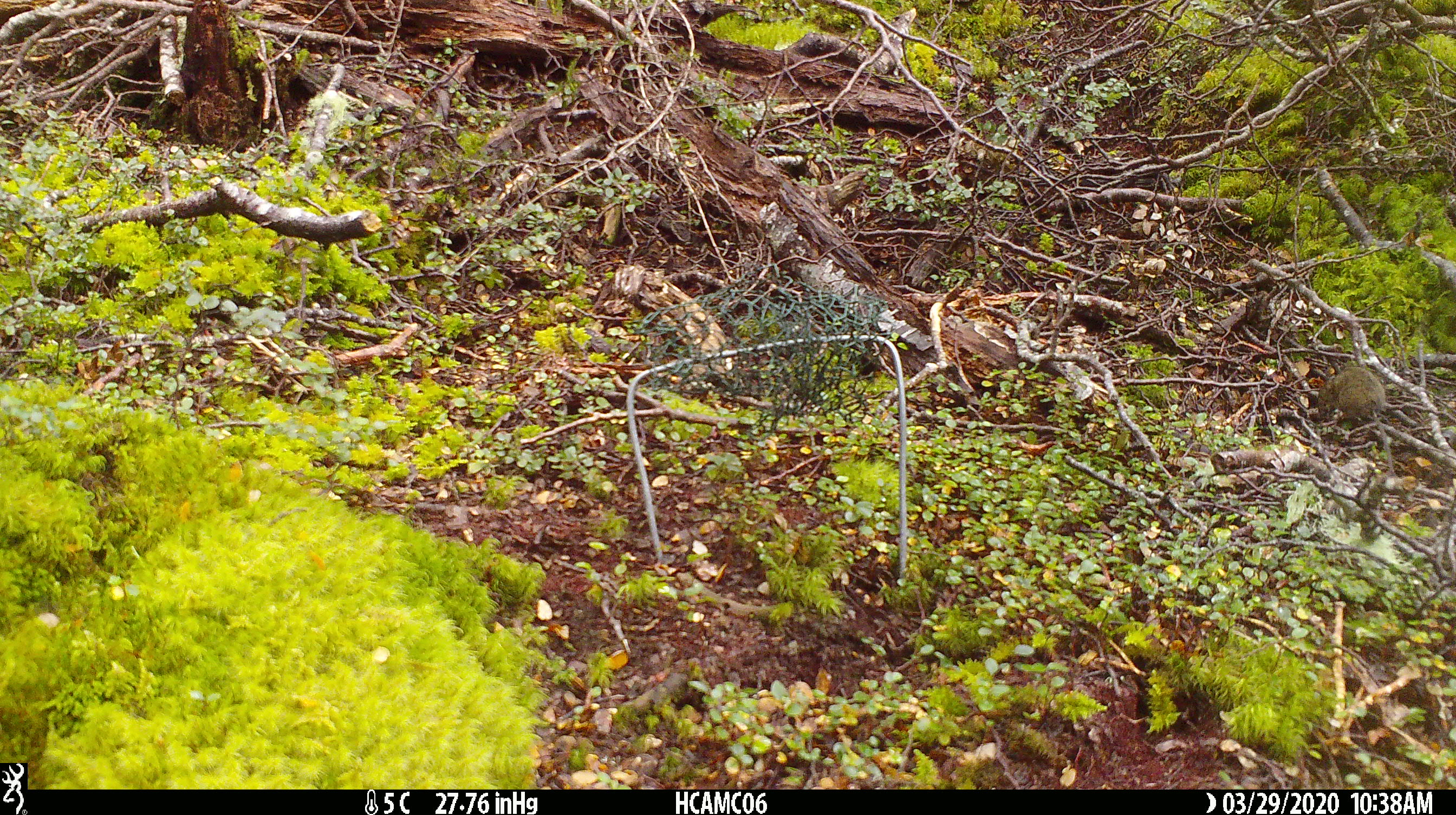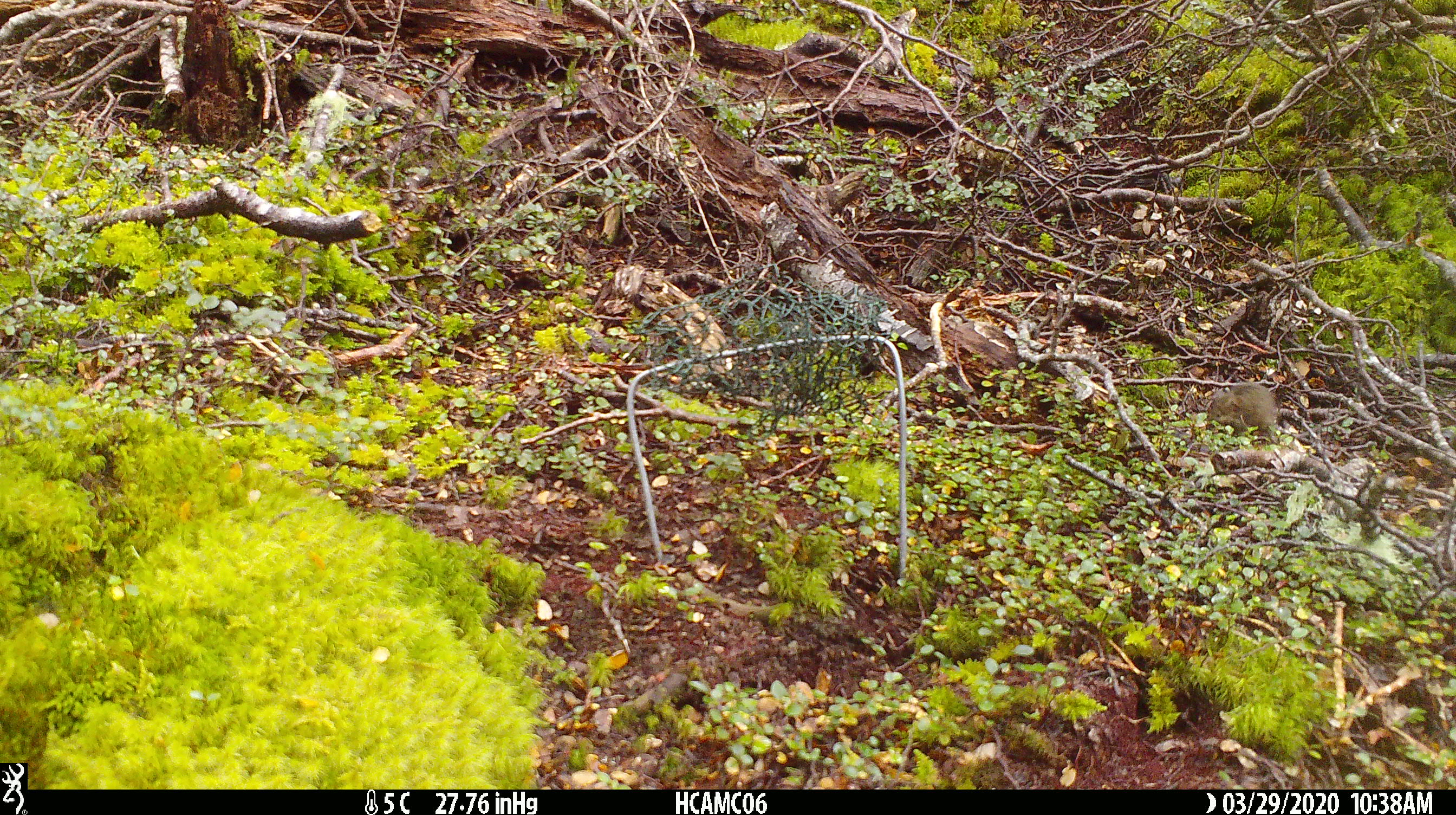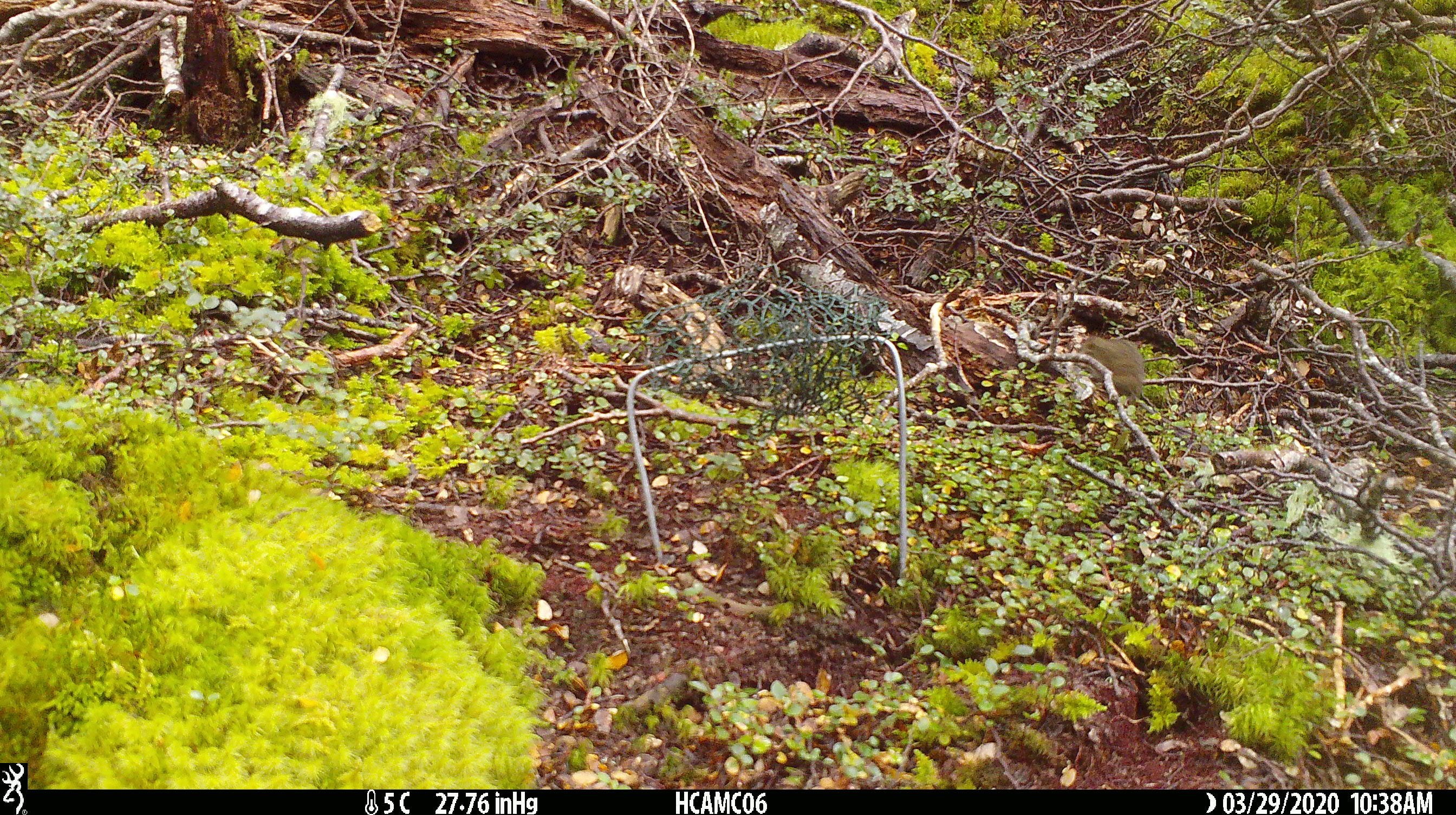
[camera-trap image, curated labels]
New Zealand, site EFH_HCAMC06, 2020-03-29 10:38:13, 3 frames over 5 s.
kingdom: Animalia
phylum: Chordata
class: Mammalia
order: Rodentia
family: Muridae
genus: Mus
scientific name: Mus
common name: mouse